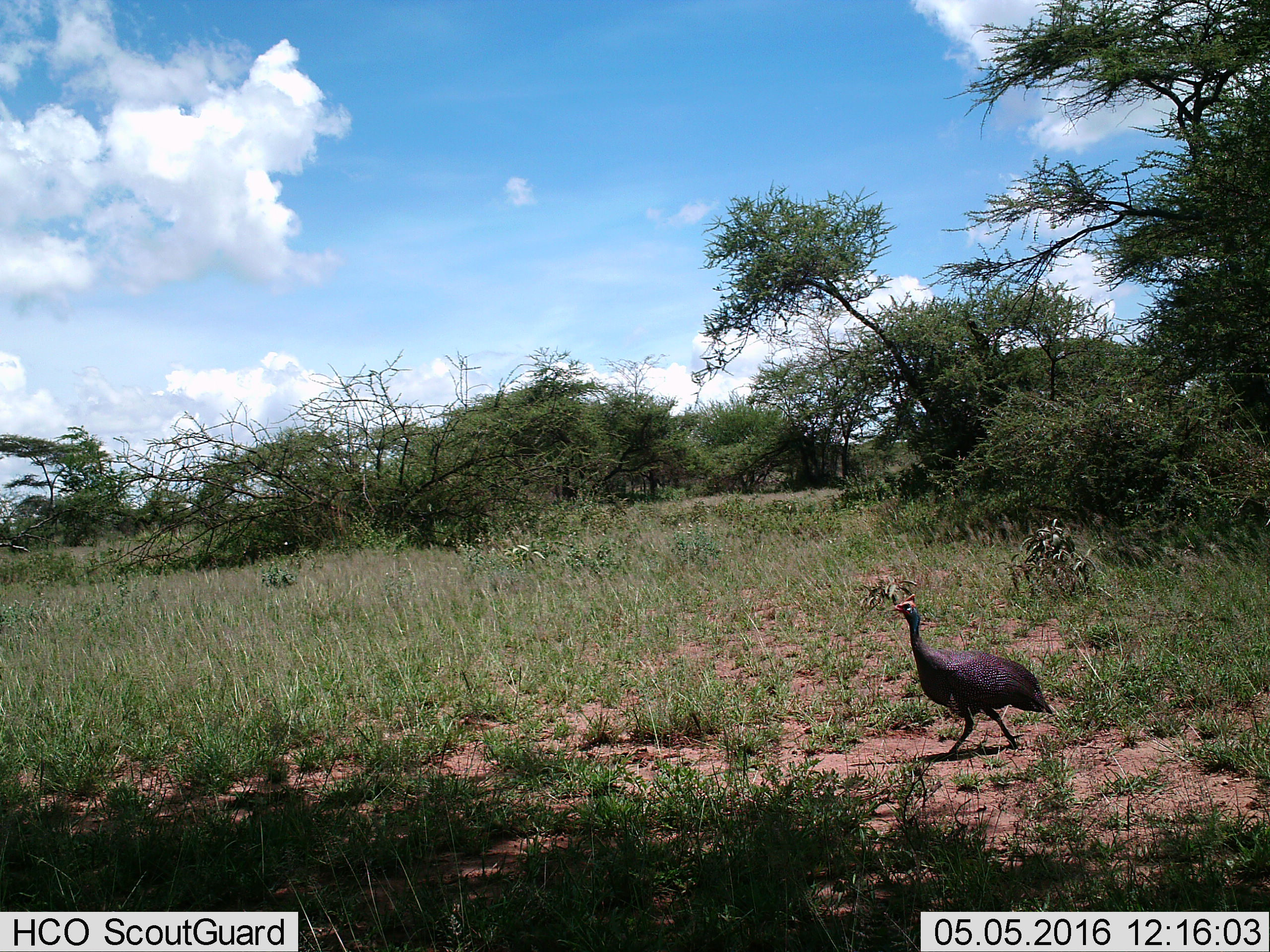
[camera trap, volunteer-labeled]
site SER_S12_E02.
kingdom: Animalia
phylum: Chordata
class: Aves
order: Galliformes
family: Numididae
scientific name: Numididae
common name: guineafowl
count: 1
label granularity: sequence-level